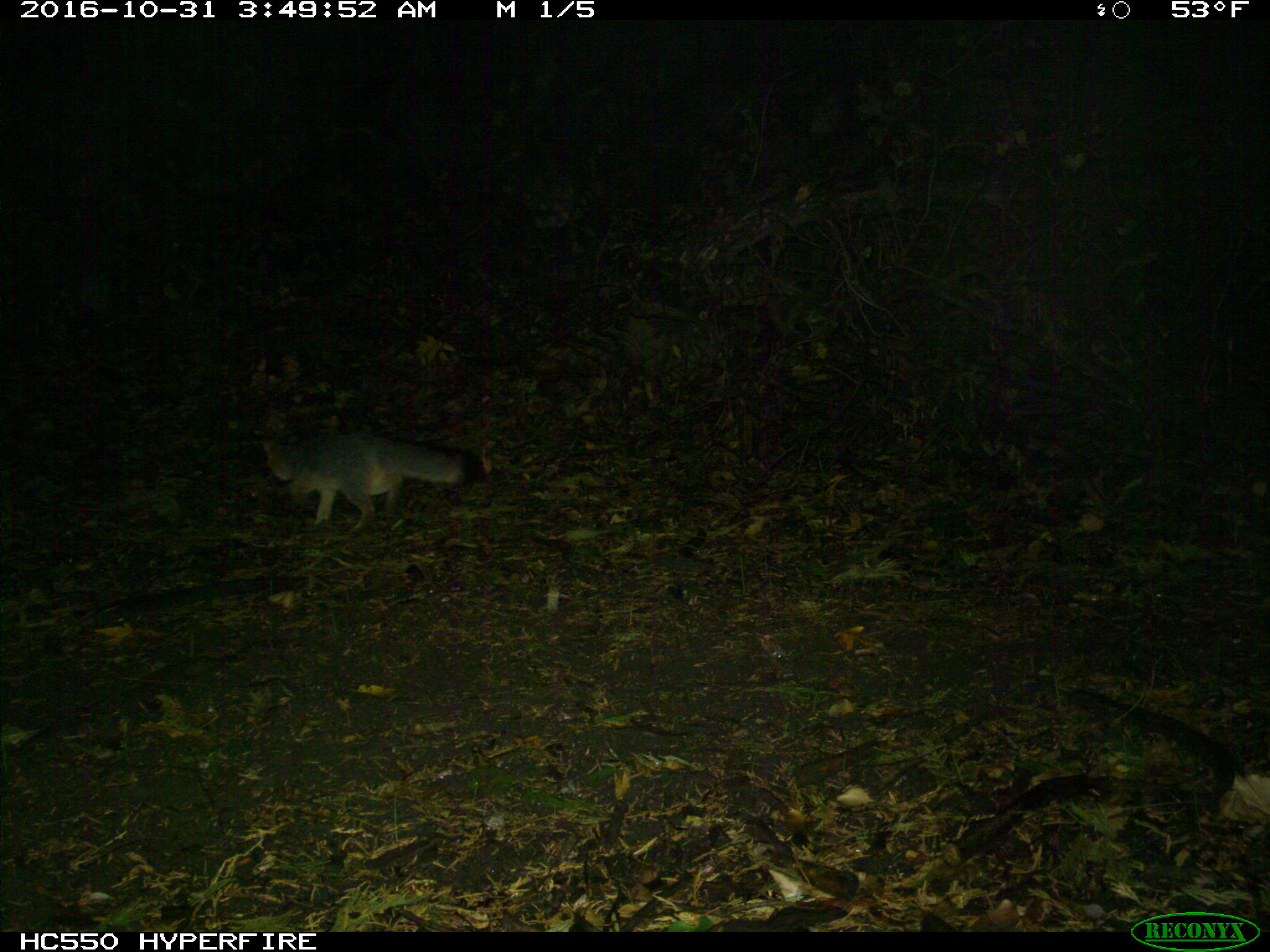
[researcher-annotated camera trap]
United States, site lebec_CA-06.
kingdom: Animalia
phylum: Chordata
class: Mammalia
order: Carnivora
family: Canidae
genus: Urocyon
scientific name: Urocyon cinereoargenteus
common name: gray fox